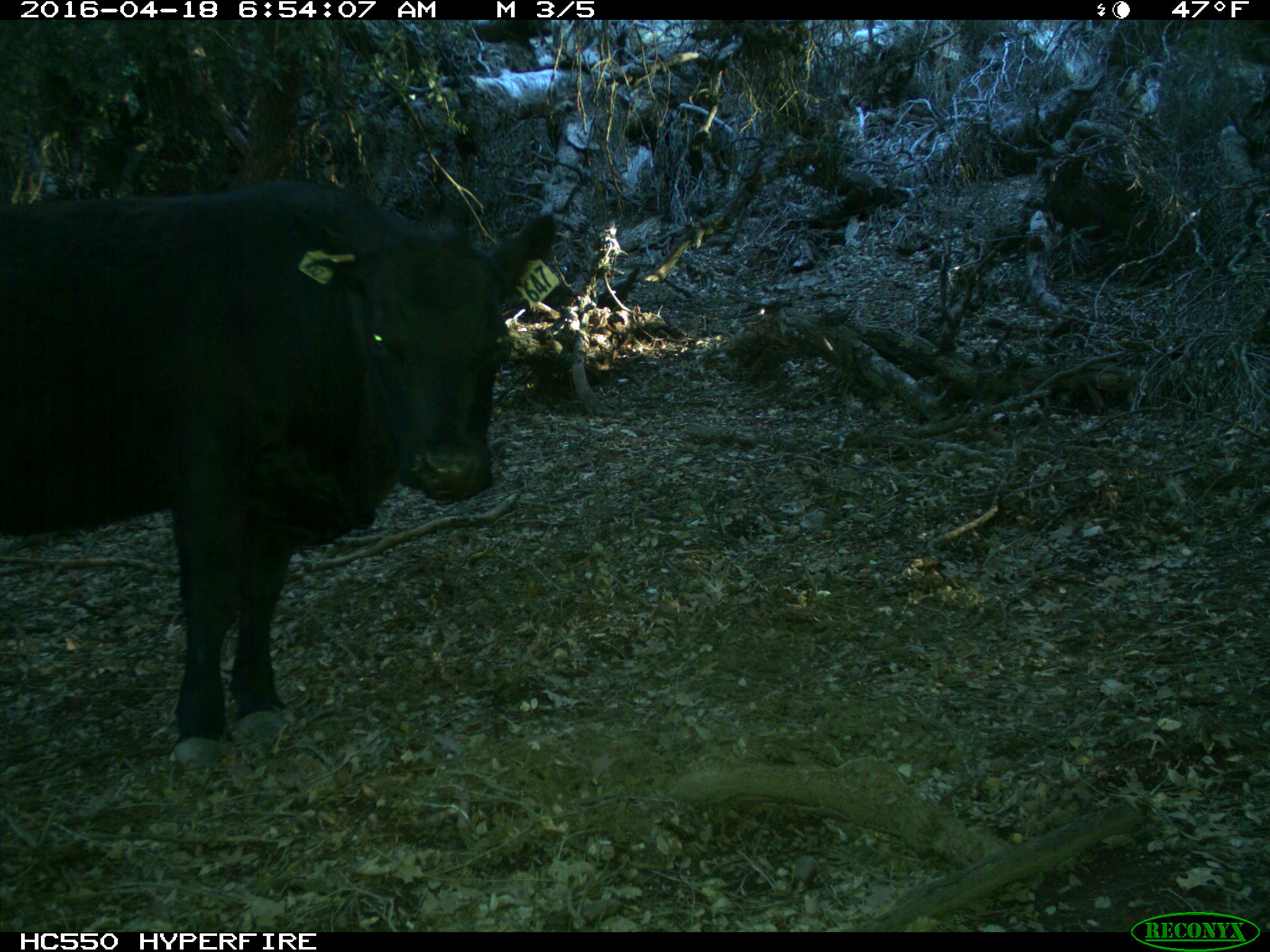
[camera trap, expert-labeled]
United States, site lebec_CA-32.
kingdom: Animalia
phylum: Chordata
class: Mammalia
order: Artiodactyla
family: Bovidae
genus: Bos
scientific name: Bos taurus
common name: domestic cow